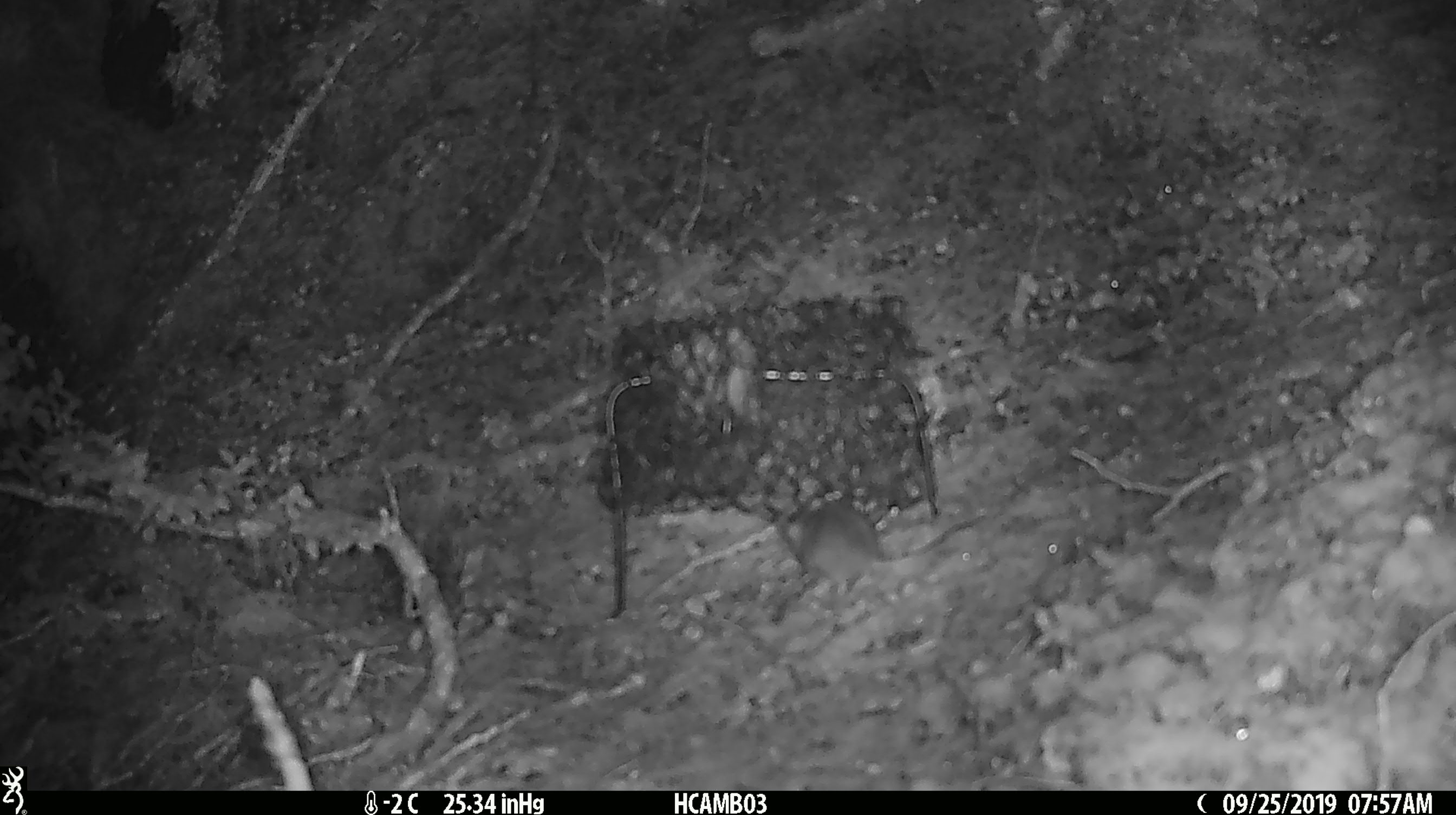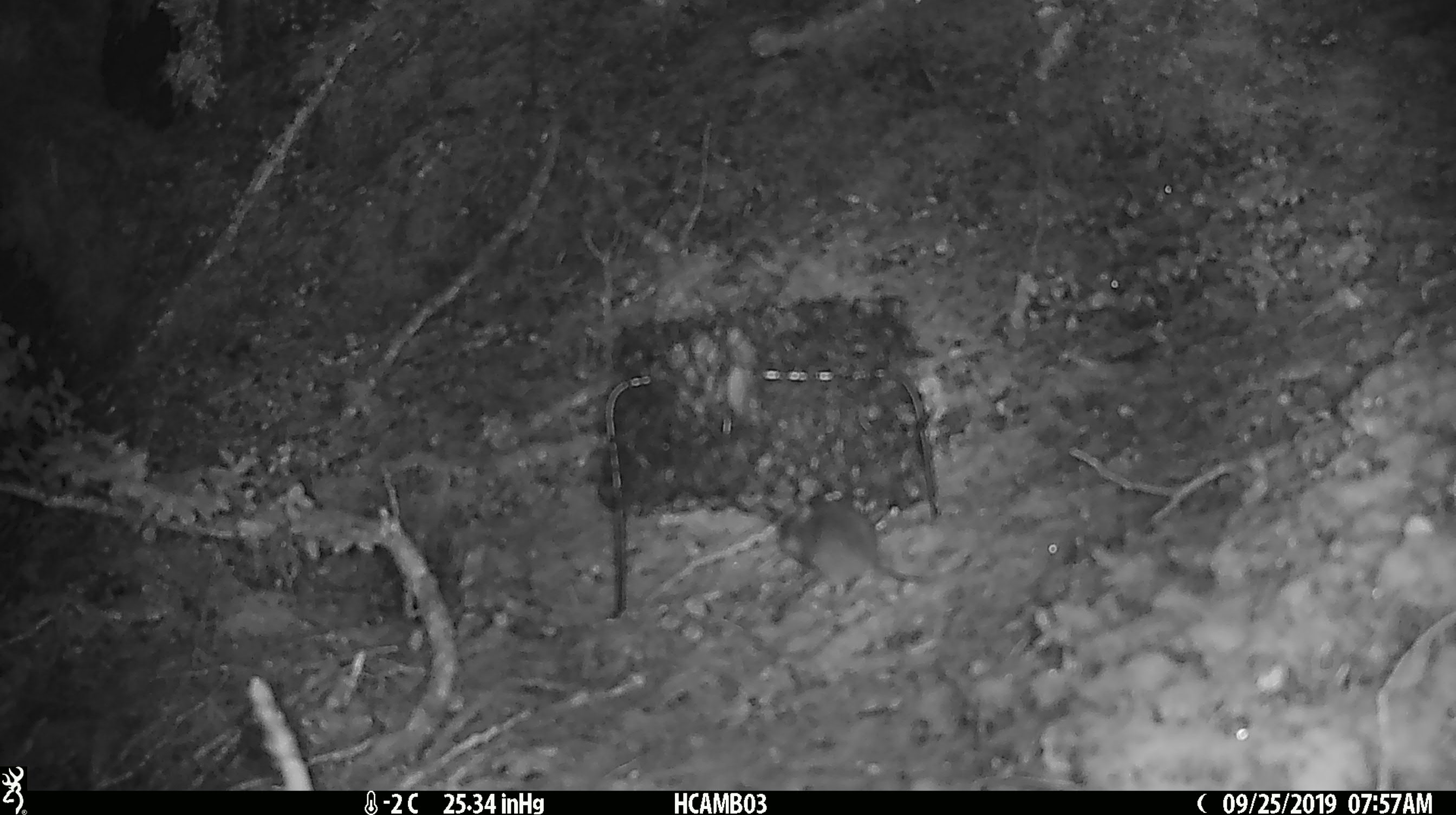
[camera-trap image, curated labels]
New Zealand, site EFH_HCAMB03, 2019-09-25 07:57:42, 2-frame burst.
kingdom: Animalia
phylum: Chordata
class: Mammalia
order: Rodentia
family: Muridae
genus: Mus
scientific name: Mus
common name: mouse